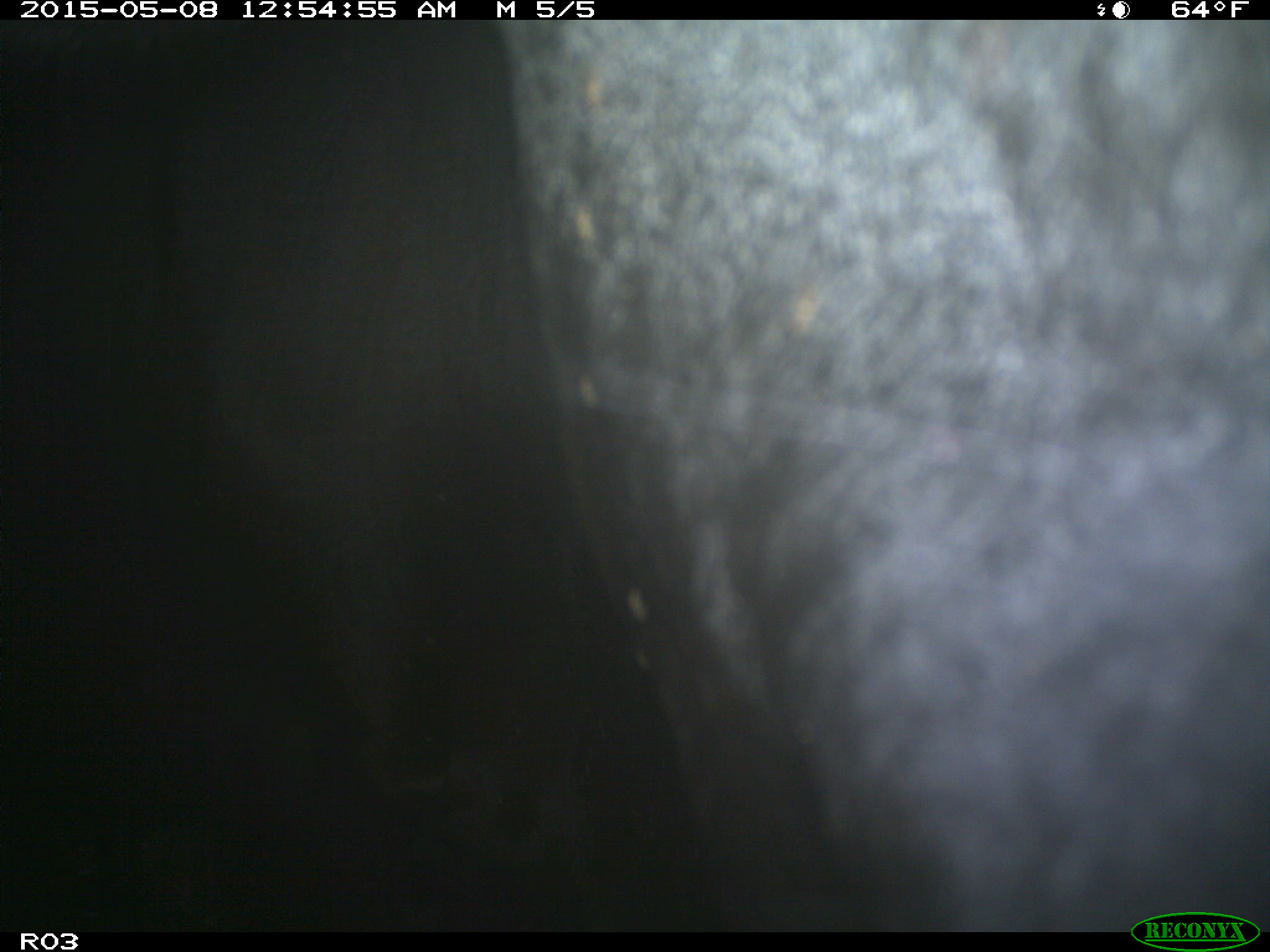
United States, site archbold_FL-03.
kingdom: Animalia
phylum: Chordata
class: Mammalia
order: Artiodactyla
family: Bovidae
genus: Bos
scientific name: Bos taurus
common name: domestic cow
Bos taurus (domestic cow).